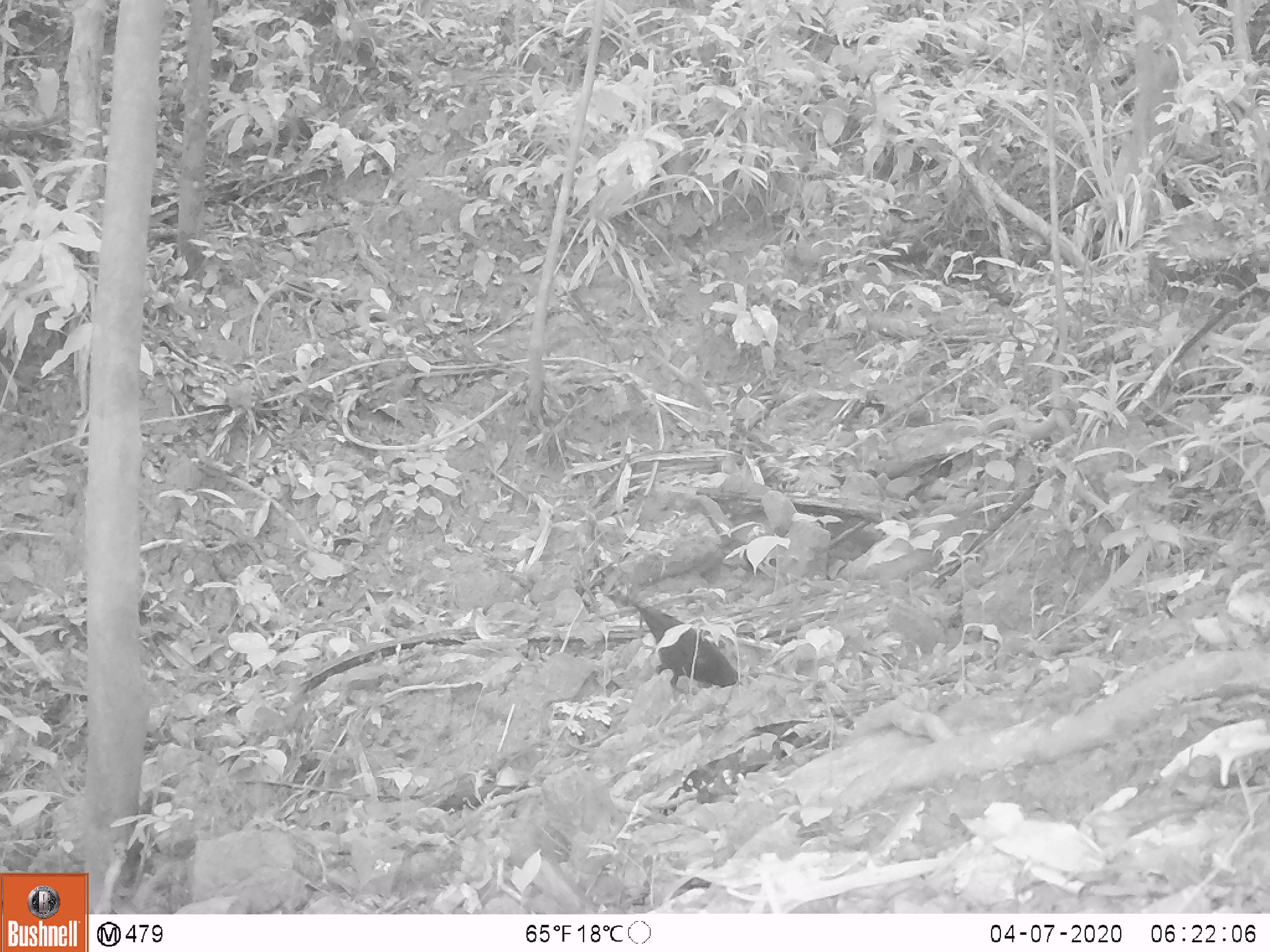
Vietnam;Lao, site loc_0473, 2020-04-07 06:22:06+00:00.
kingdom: Animalia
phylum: Chordata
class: Aves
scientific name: Aves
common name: bird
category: unidentified bird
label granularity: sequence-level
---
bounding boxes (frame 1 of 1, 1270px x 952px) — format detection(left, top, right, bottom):
unidentified bird: detection(619, 597, 737, 692)